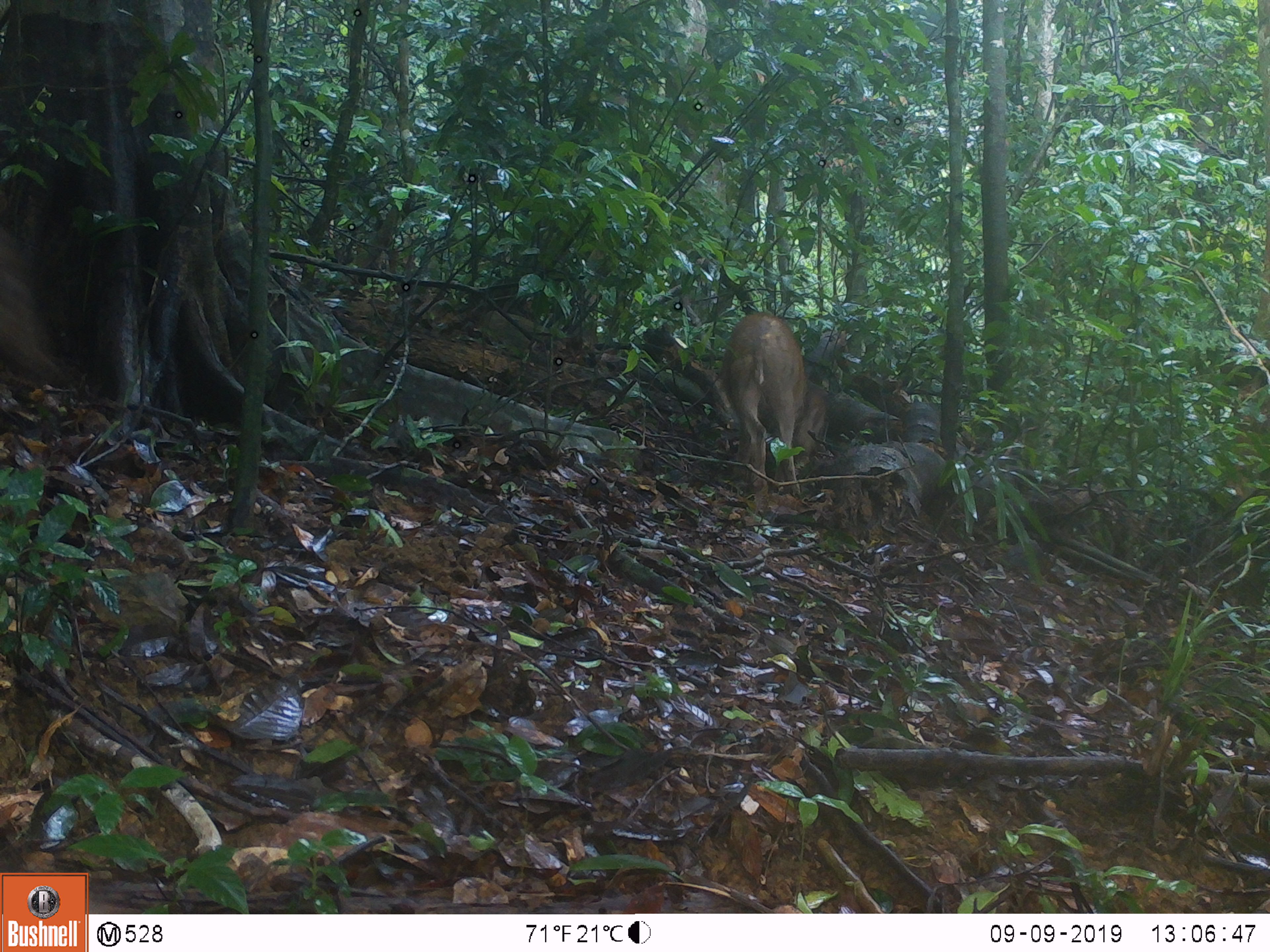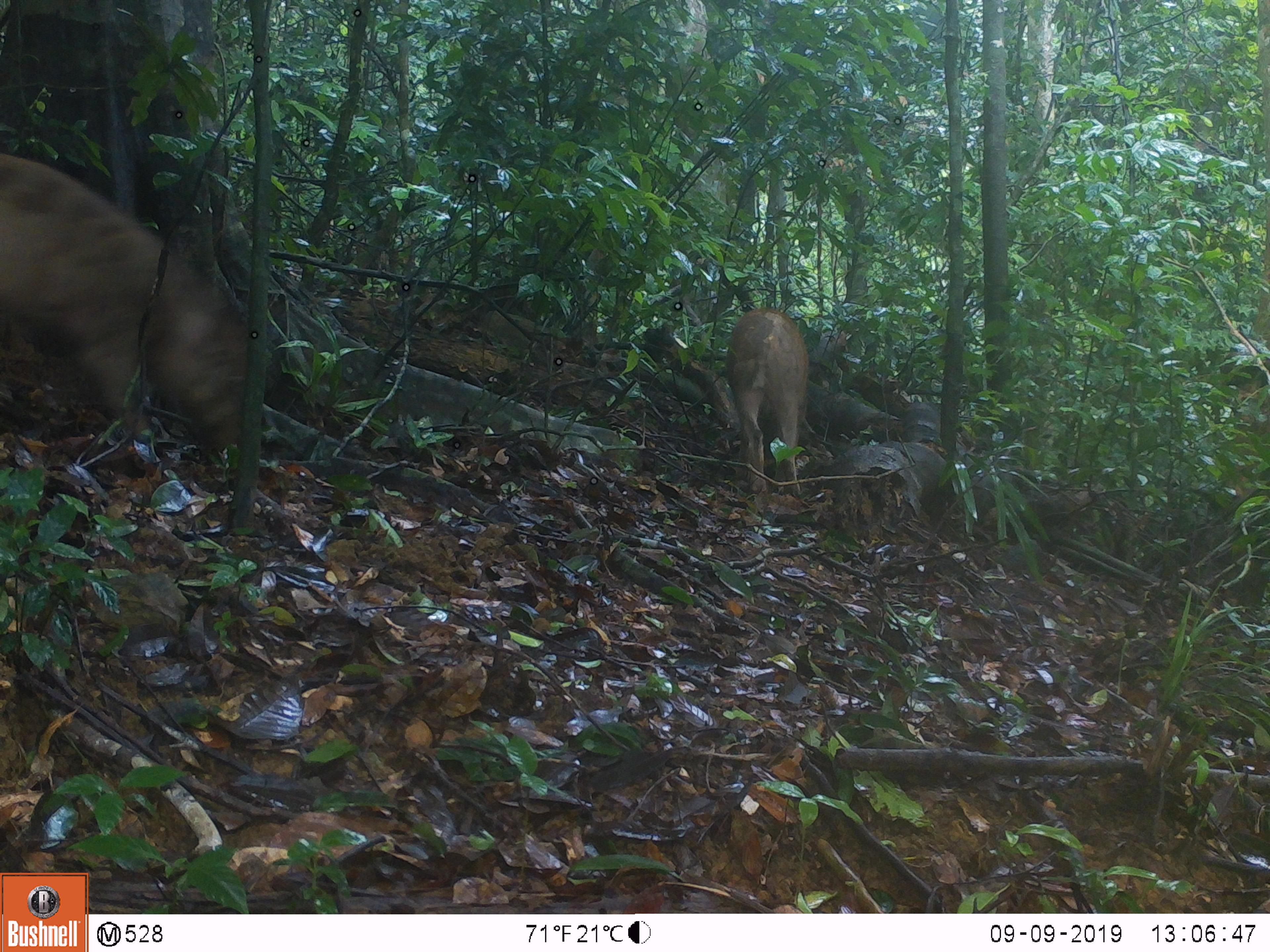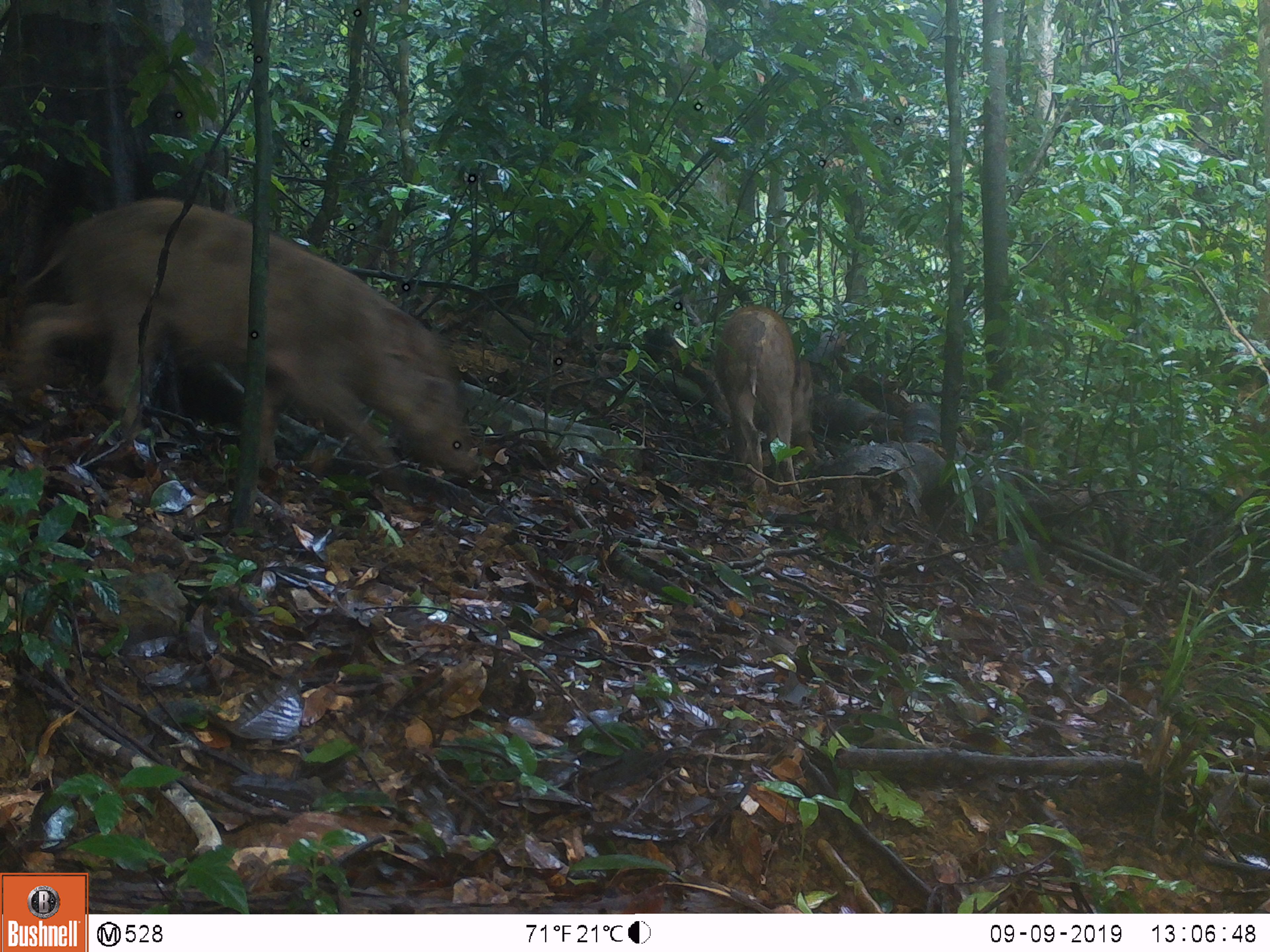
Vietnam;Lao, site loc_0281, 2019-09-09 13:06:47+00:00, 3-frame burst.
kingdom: Animalia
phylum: Chordata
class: Mammalia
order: Artiodactyla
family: Suidae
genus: Sus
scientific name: Sus scrofa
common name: eurasian wild pig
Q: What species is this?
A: Eurasian wild pig (Sus scrofa).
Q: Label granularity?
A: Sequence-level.